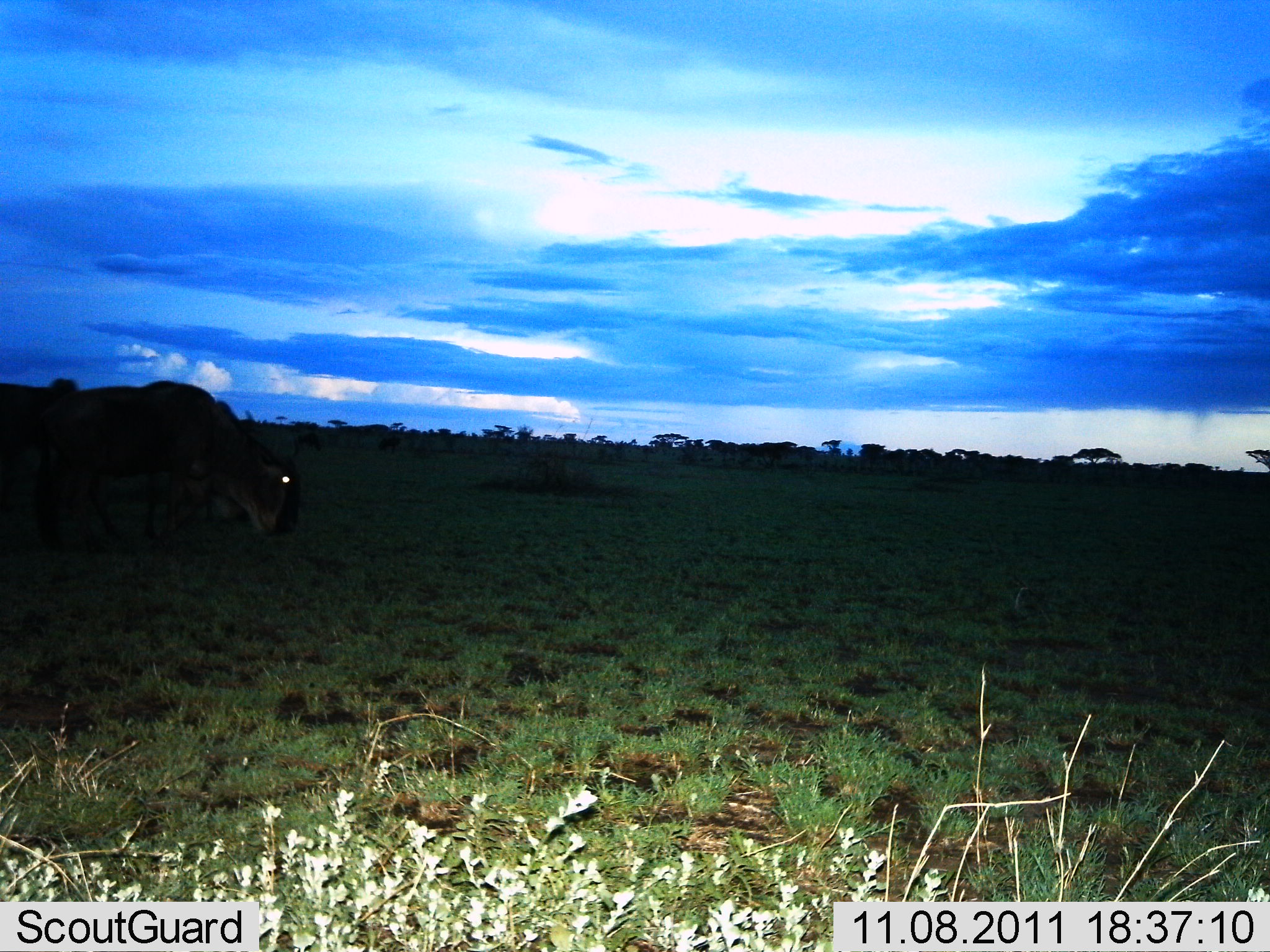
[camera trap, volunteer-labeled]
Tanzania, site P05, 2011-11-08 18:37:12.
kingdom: Animalia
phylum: Chordata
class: Mammalia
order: Artiodactyla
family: Bovidae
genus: Connochaetes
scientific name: Connochaetes taurinus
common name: blue wildebeest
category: wildebeest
Wildebeest (blue wildebeest) (Connochaetes taurinus), count 1. Behavior (volunteer vote fractions): standing 20%, resting 0%, moving 10%, interacting 0%. Young present (vote fraction): 0%. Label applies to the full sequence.